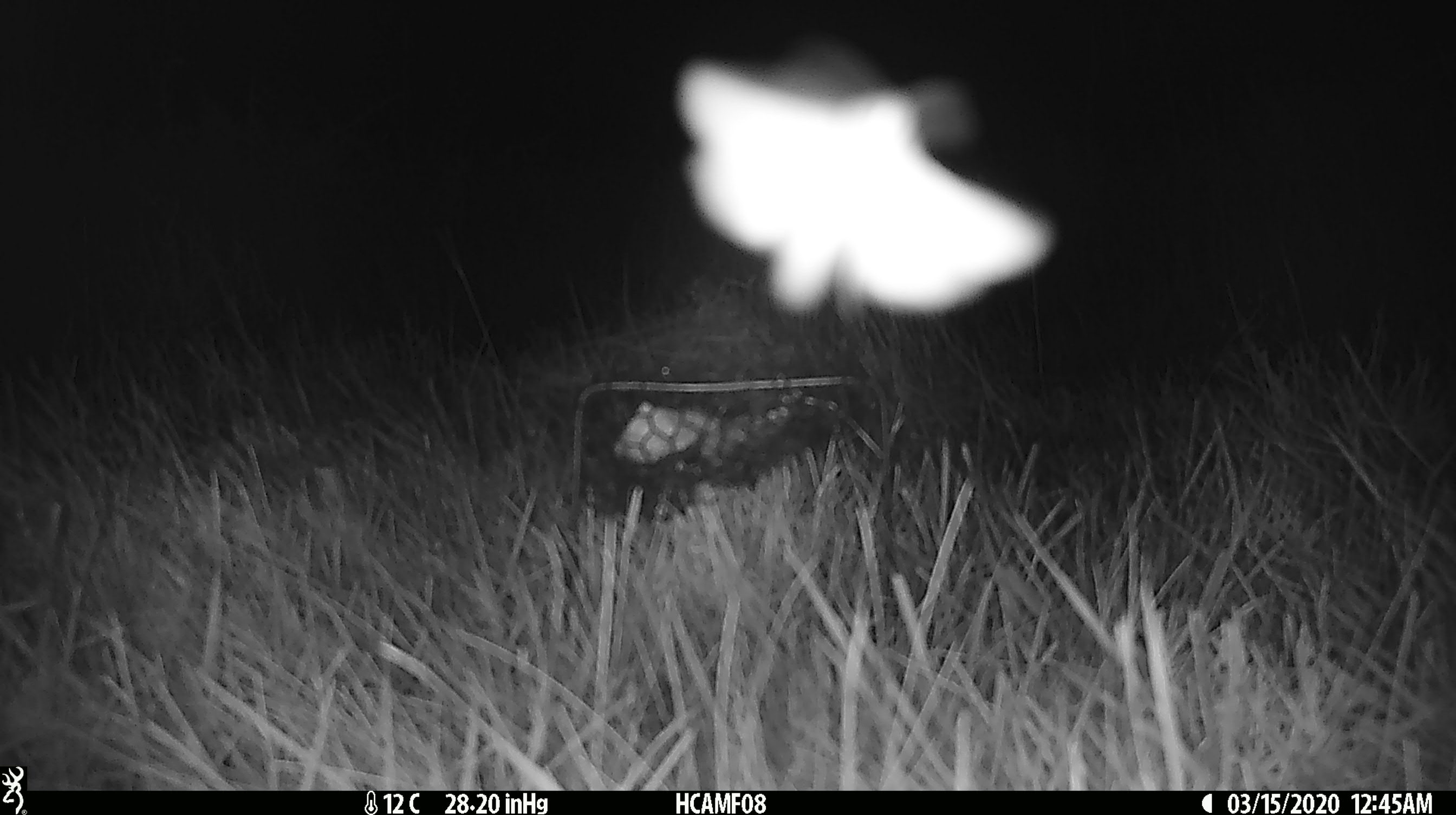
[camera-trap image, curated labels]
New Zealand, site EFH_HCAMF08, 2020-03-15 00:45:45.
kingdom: Animalia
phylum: Arthropoda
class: Insecta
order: Lepidoptera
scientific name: Lepidoptera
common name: moth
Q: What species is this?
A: Moth (Lepidoptera).